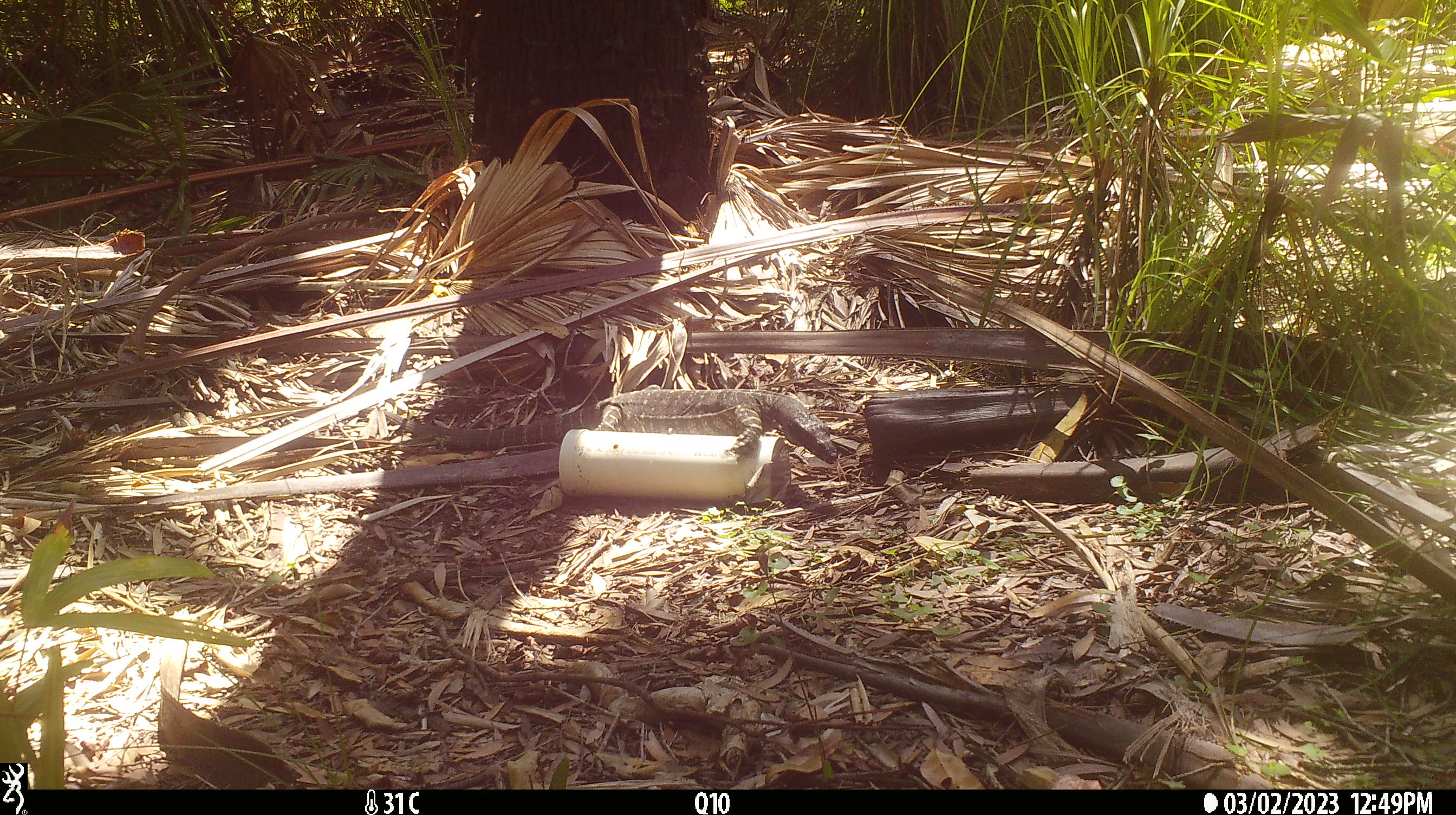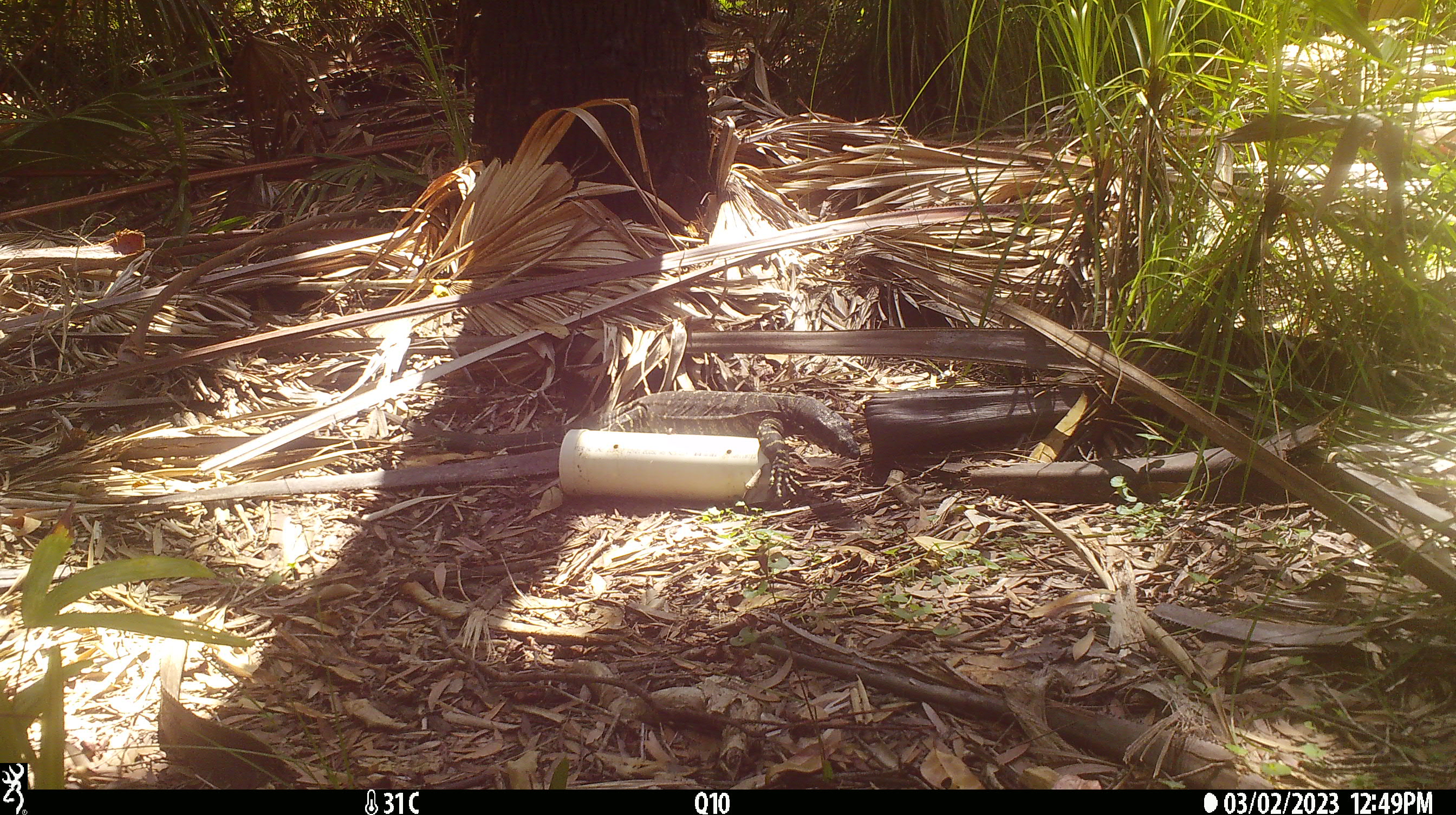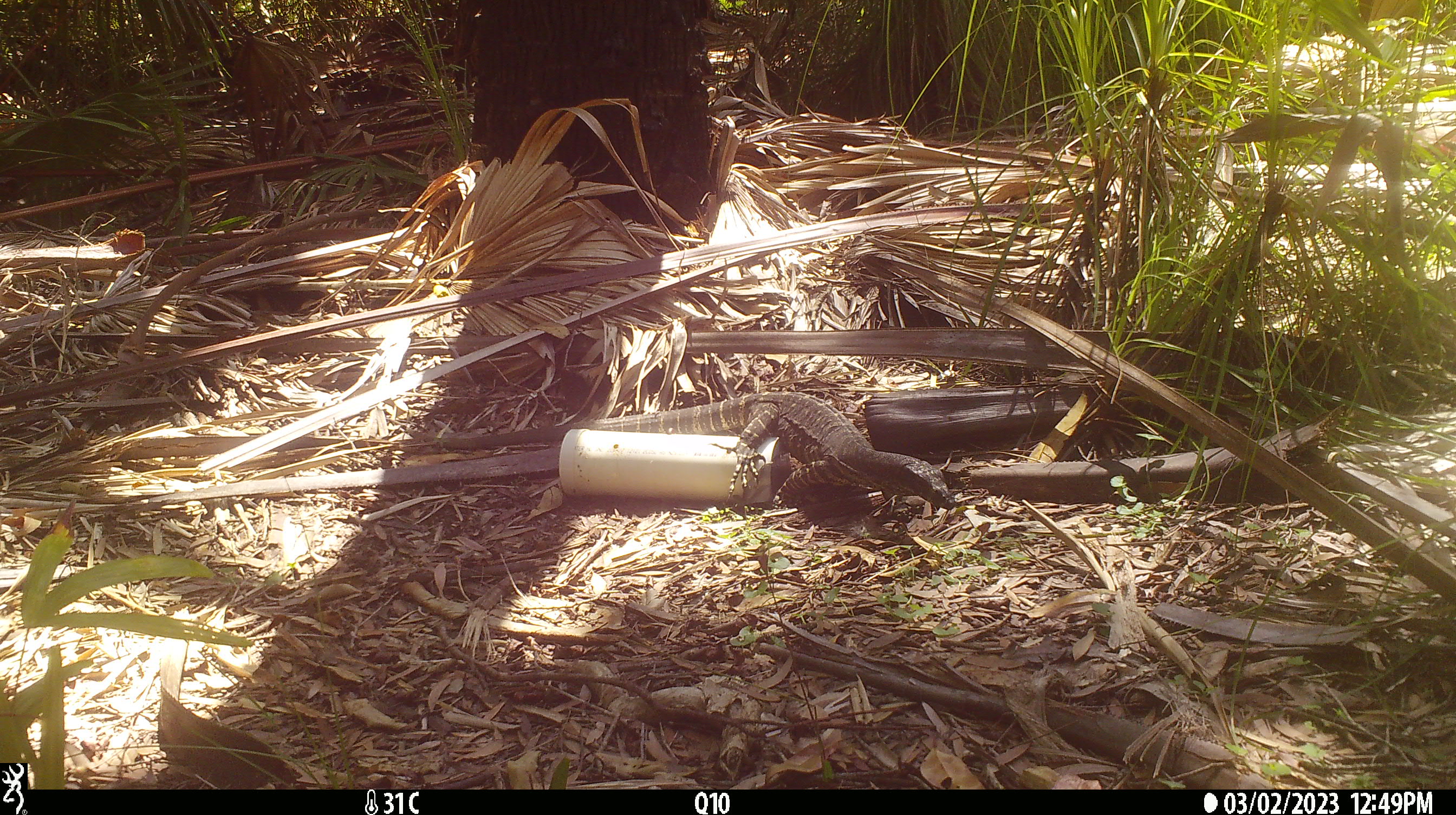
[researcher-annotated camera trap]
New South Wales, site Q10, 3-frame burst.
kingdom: Animalia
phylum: Chordata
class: Reptilia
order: Squamata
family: Varanidae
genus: Varanus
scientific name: Varanus varius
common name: lace monitor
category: goanna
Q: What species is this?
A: Goanna (lace monitor) (Varanus varius).